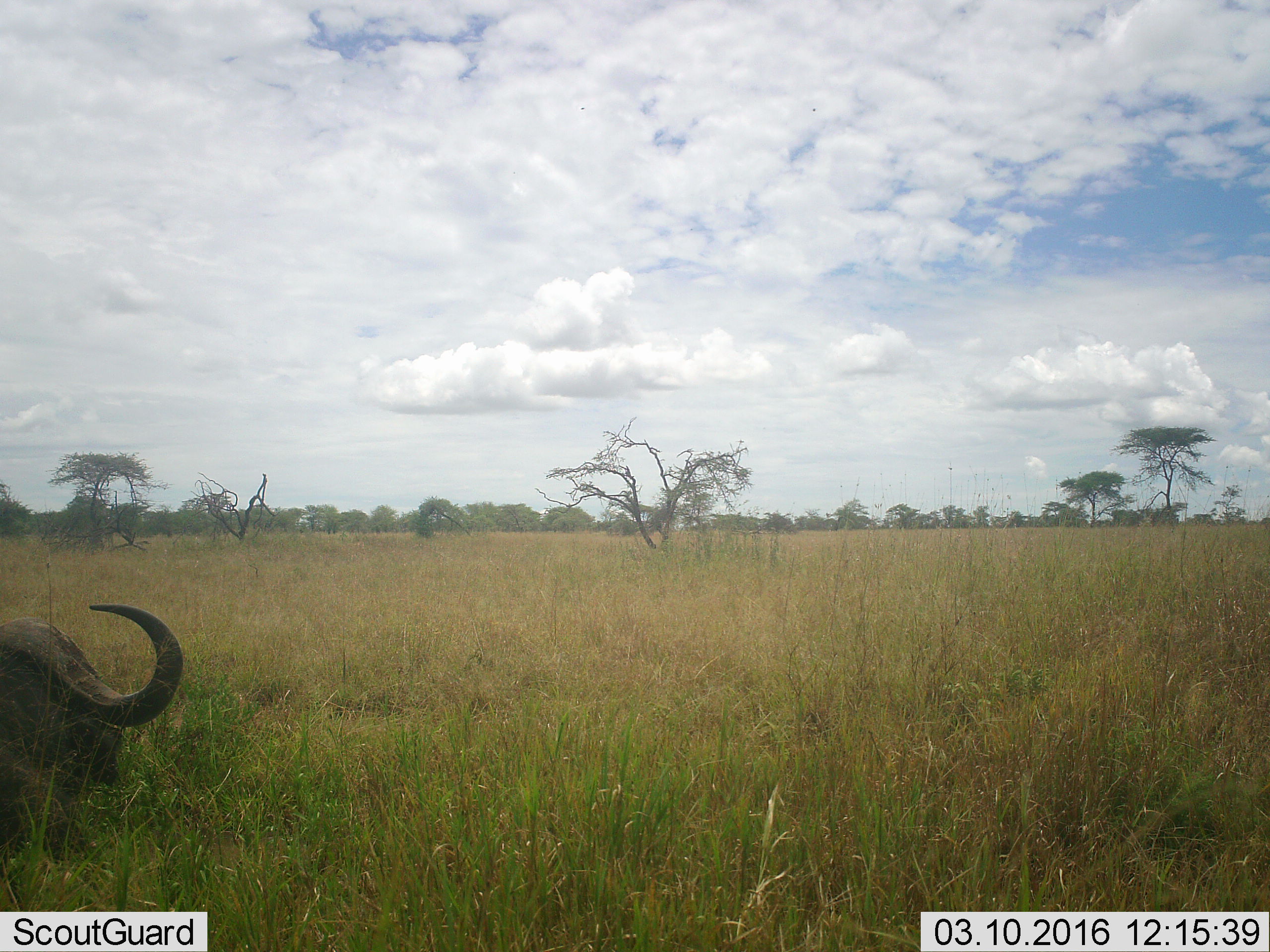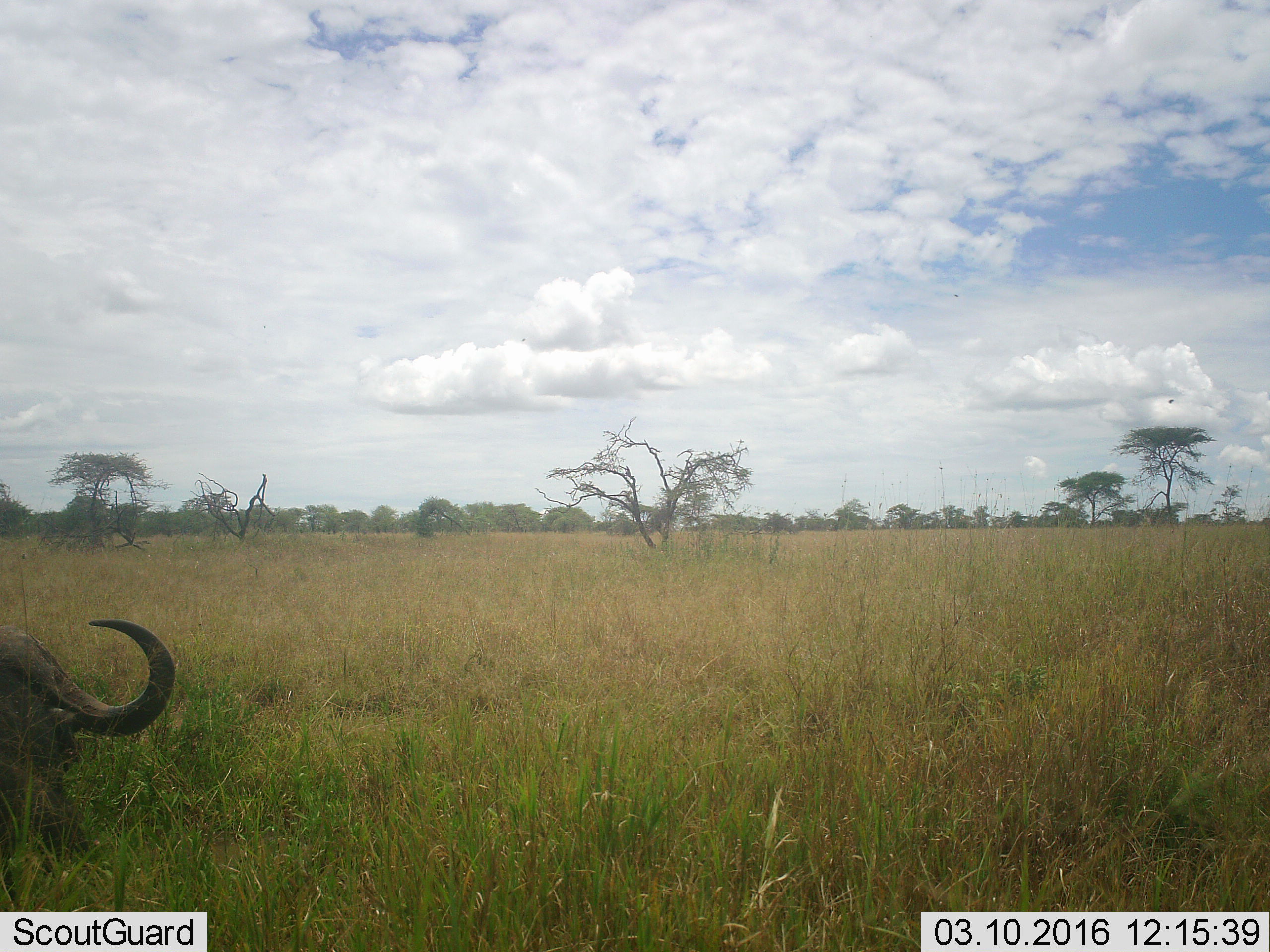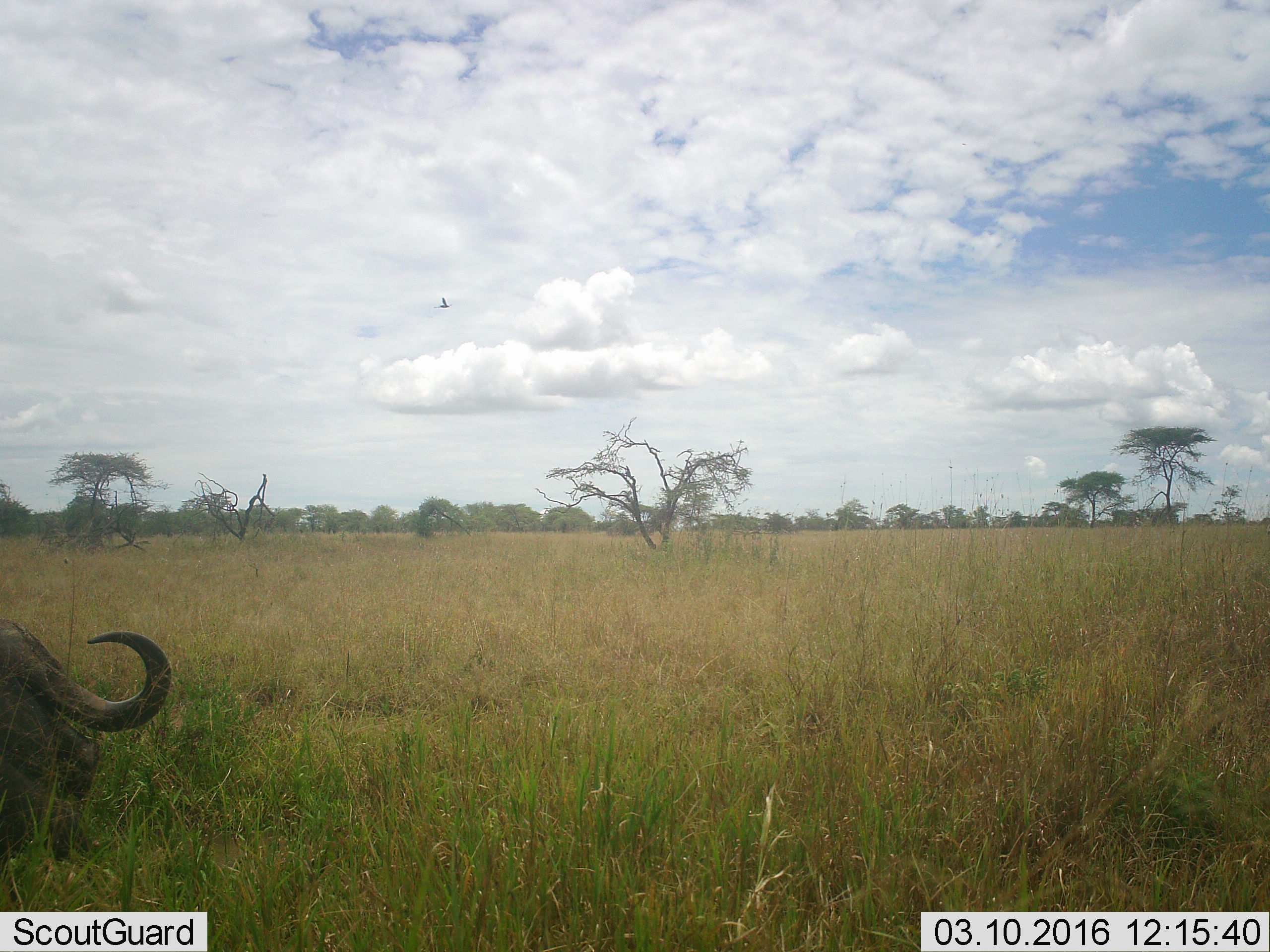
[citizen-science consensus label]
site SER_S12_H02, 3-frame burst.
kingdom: Animalia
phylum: Chordata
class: Mammalia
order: Artiodactyla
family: Bovidae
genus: Syncerus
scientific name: Syncerus caffer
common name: african buffalo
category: buffalo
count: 1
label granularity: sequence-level